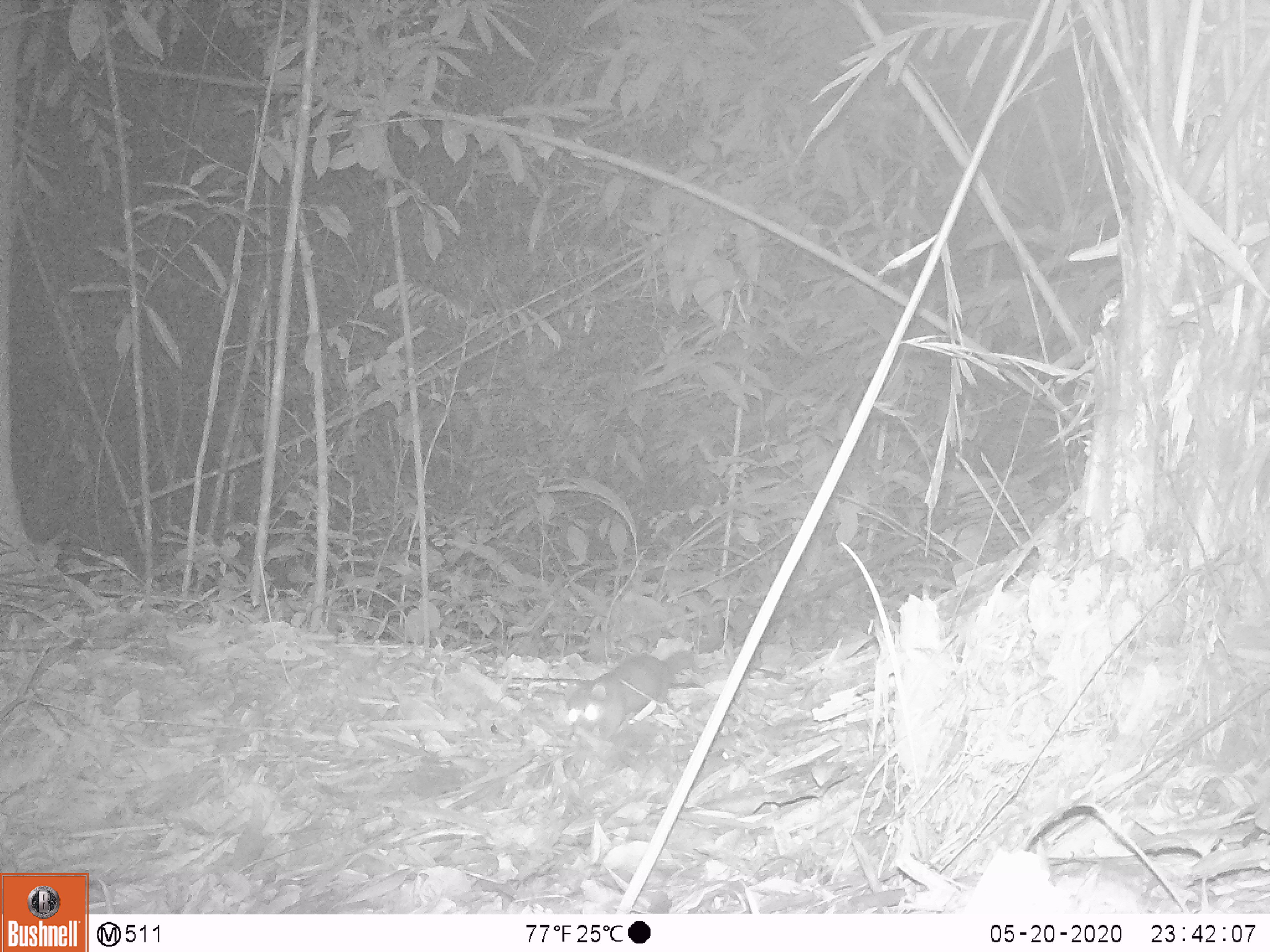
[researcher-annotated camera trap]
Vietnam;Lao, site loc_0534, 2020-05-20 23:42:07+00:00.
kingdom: Animalia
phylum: Chordata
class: Mammalia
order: Carnivora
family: Mustelidae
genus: Melogale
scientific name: Melogale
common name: ferret badger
Ferret badger (Melogale). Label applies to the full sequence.